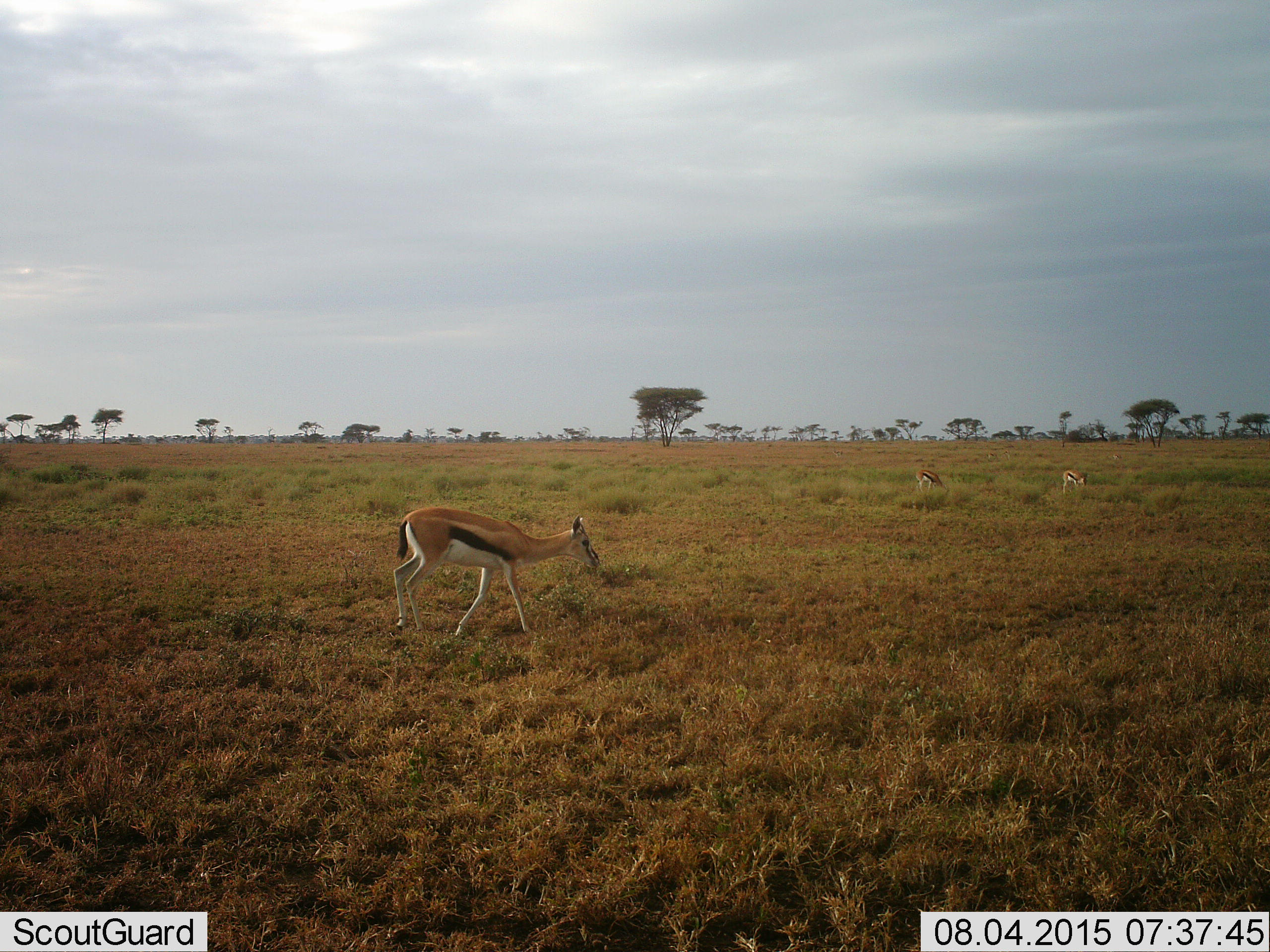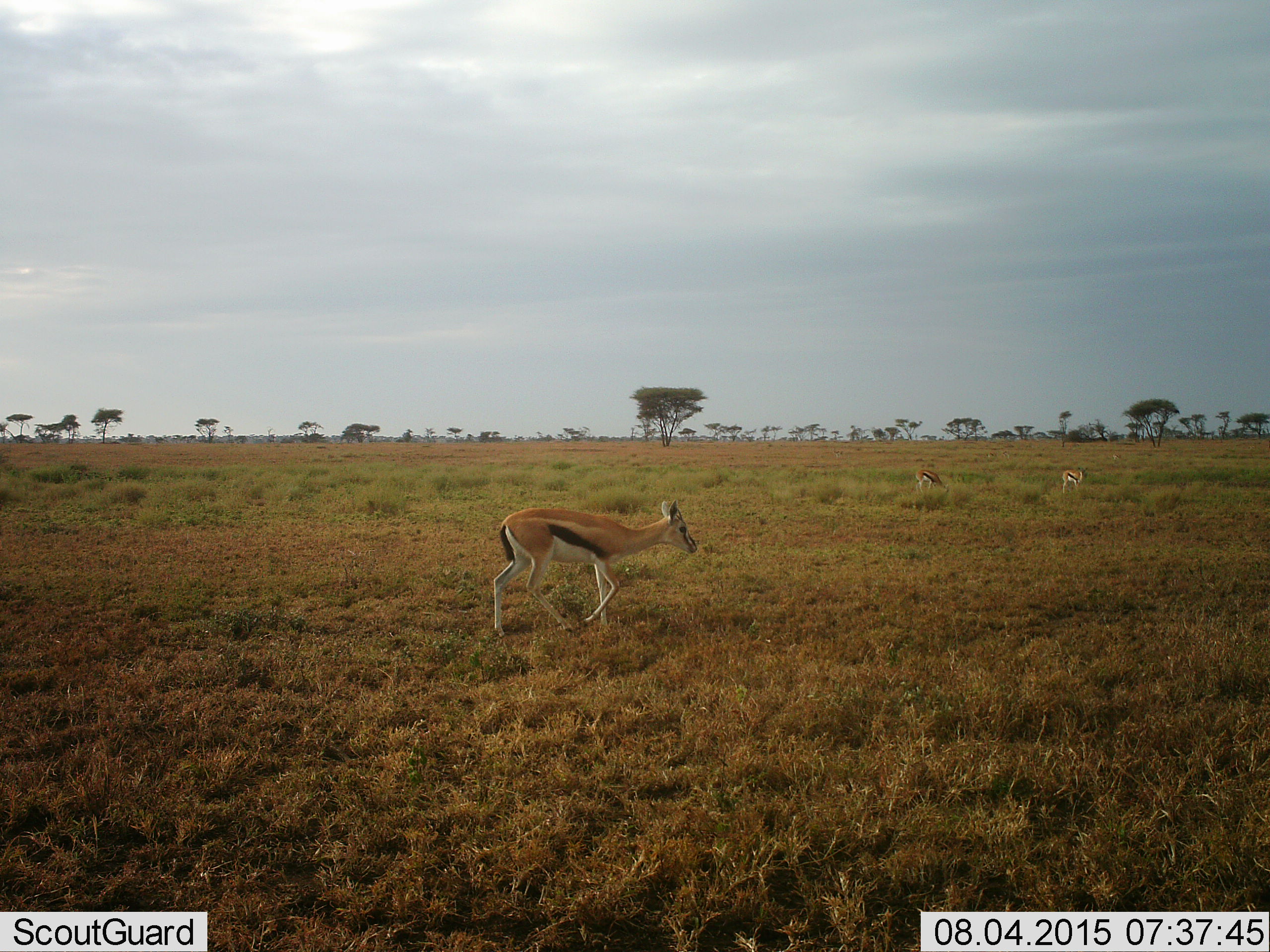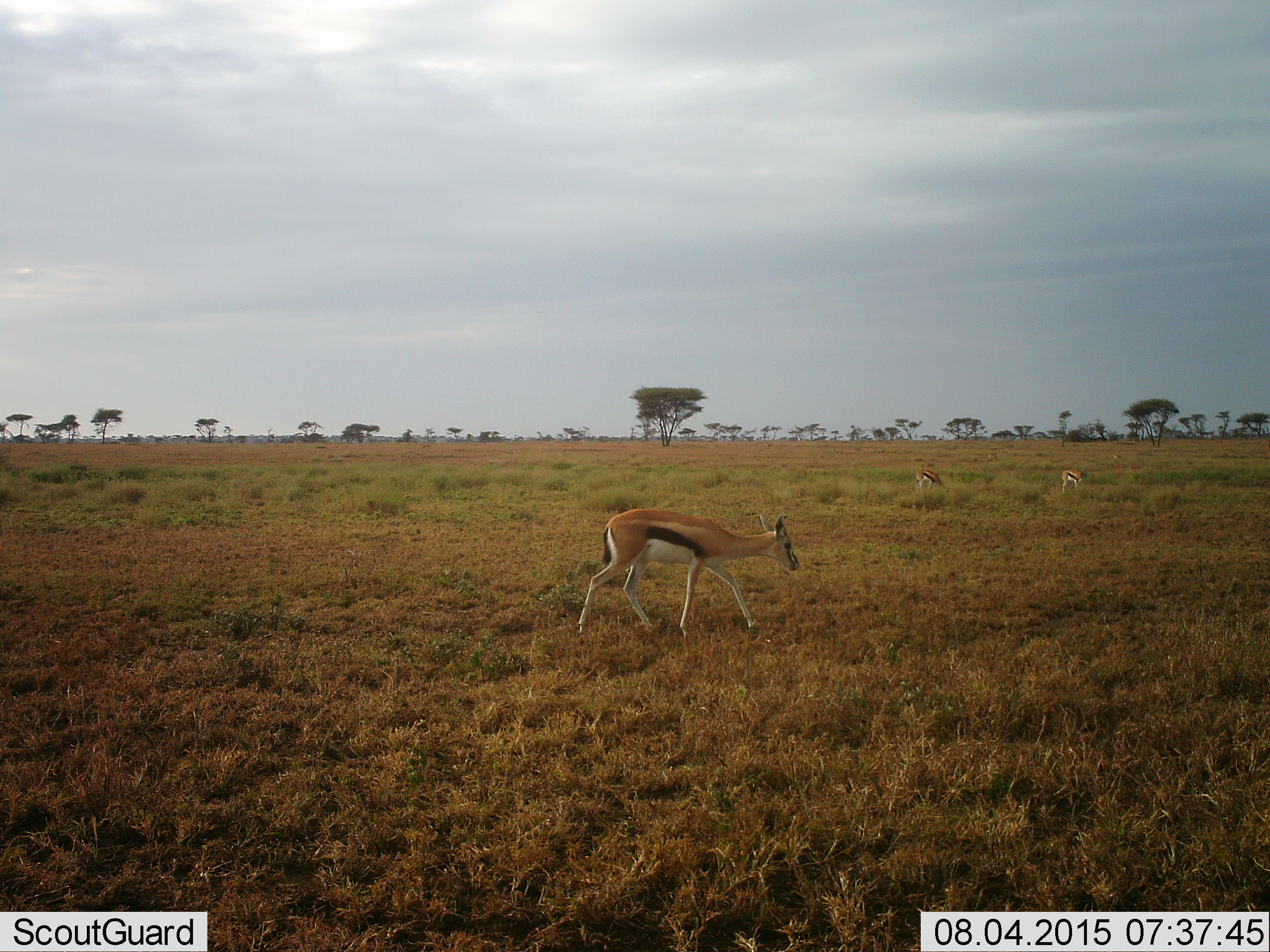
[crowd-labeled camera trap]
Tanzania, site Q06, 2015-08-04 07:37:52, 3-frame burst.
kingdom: Animalia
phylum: Chordata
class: Mammalia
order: Artiodactyla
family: Bovidae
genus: Eudorcas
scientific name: Eudorcas thomsonii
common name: thomson's gazelle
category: gazellethomsons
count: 3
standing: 50%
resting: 0%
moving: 75%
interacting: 0%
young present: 0%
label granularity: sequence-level